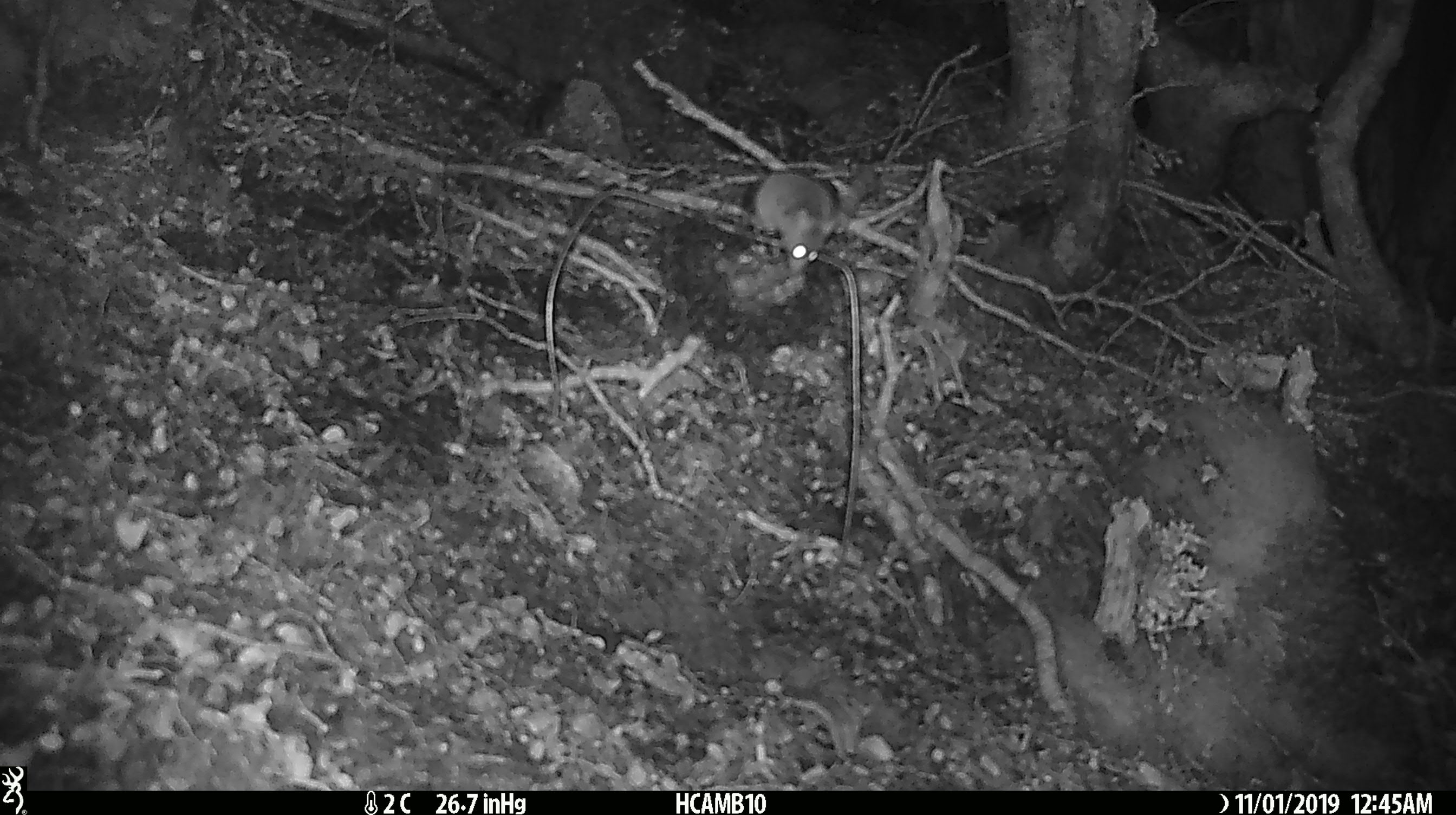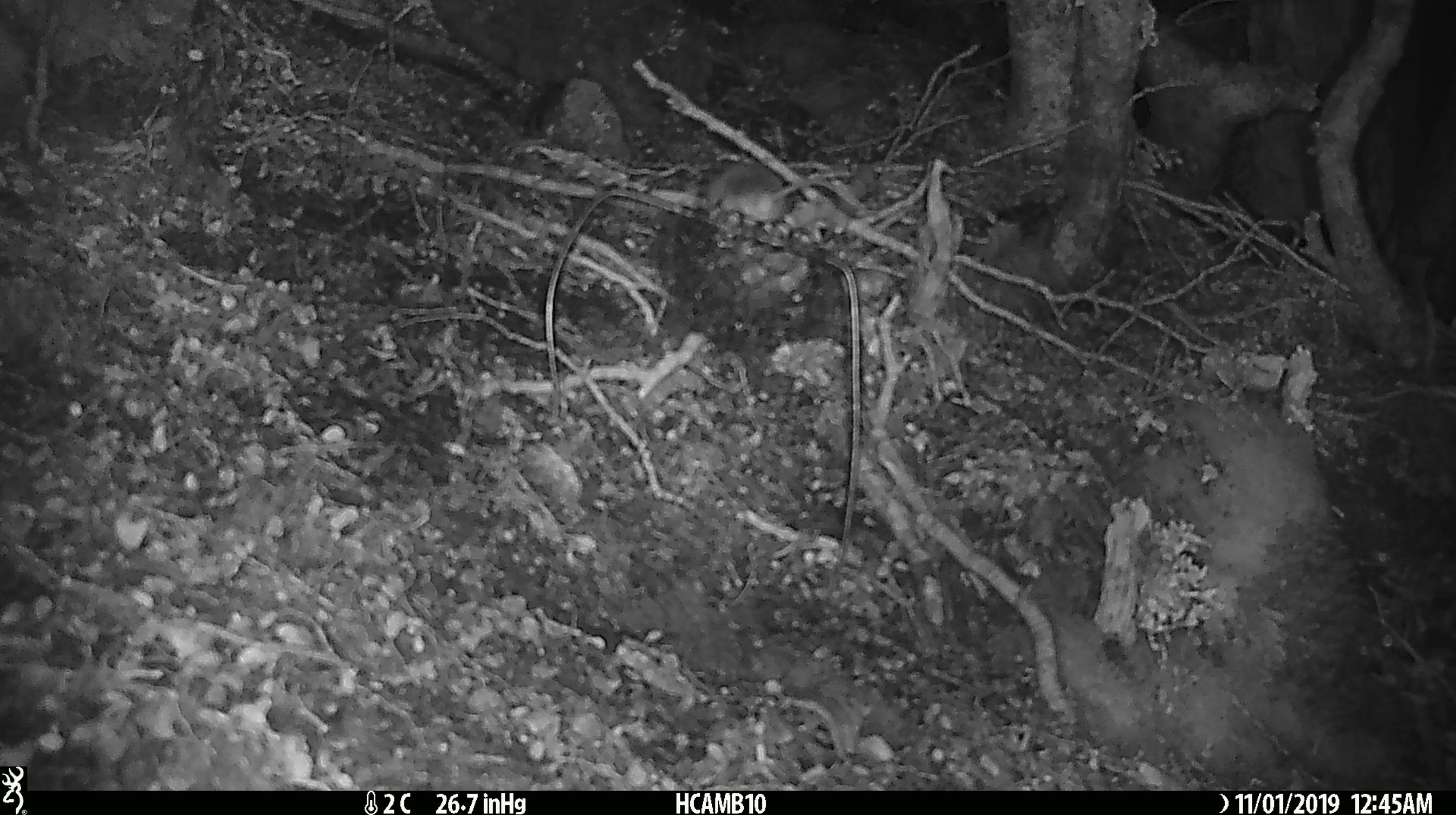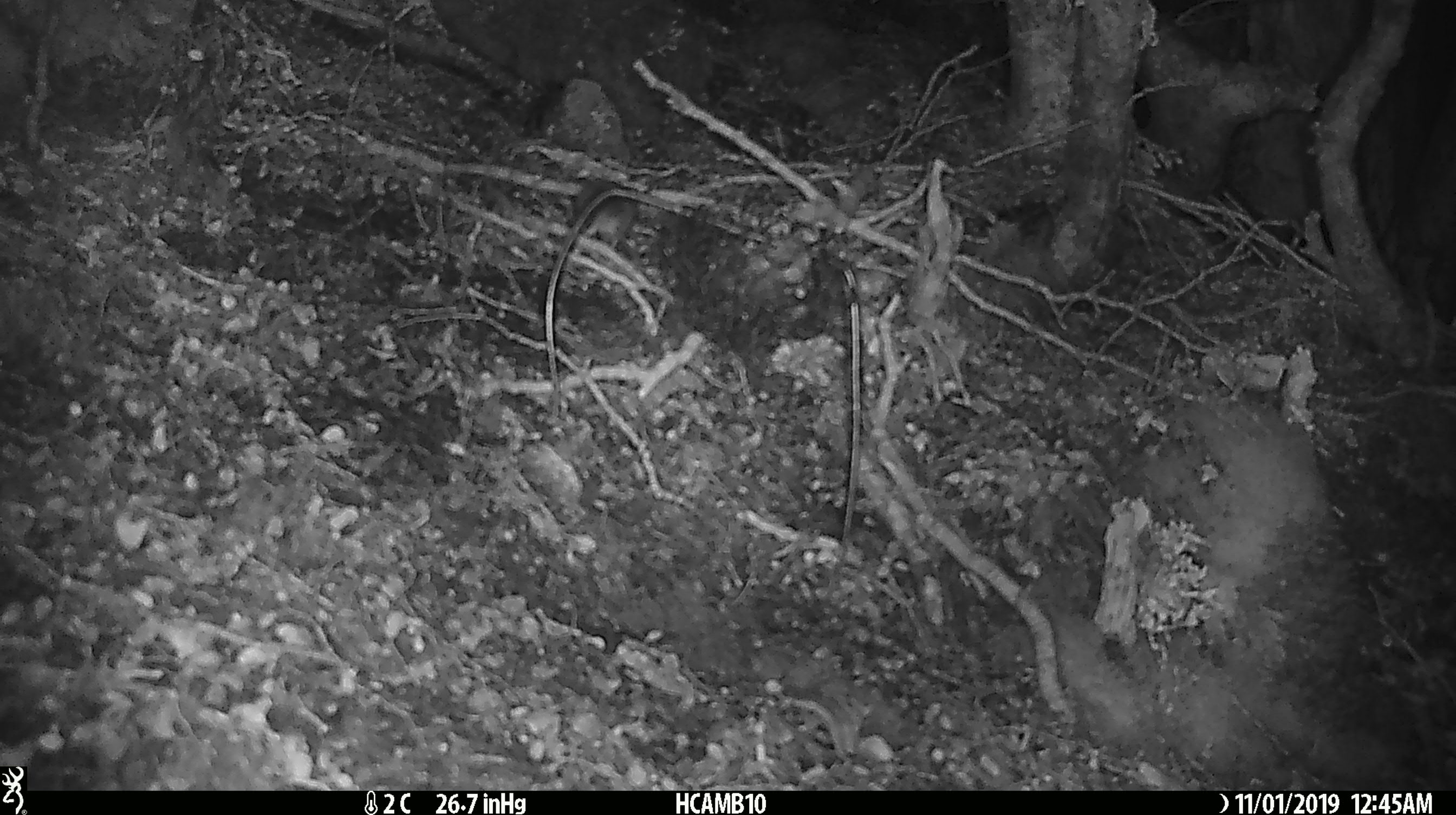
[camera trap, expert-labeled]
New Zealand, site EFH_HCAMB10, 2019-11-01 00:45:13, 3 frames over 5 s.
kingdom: Animalia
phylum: Chordata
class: Mammalia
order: Rodentia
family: Muridae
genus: Mus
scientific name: Mus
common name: mouse